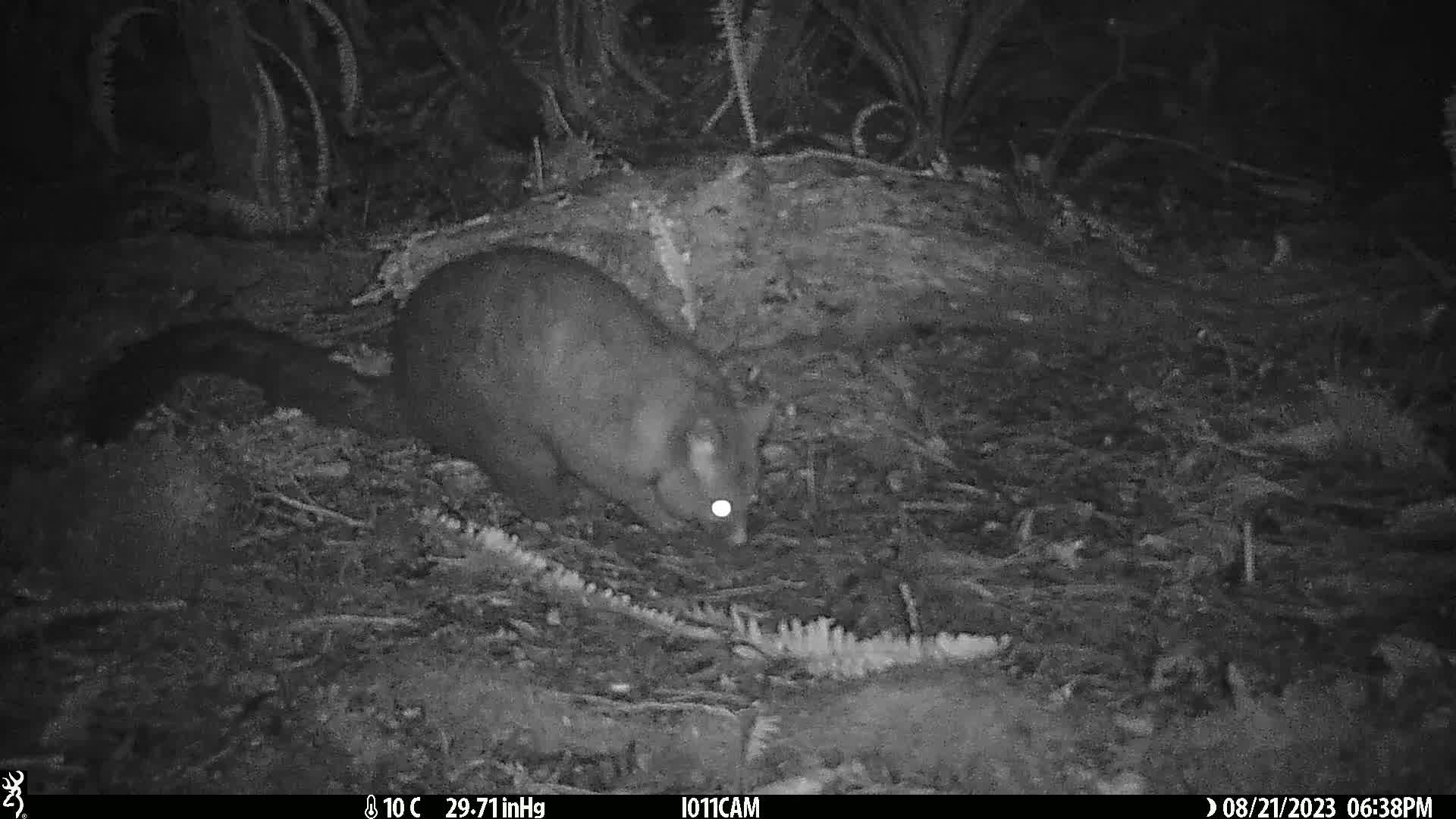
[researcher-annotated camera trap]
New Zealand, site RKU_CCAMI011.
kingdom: Animalia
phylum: Chordata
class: Mammalia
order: Diprotodontia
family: Phalangeridae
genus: Trichosurus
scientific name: Trichosurus vulpecula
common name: common brushtail possum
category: possum